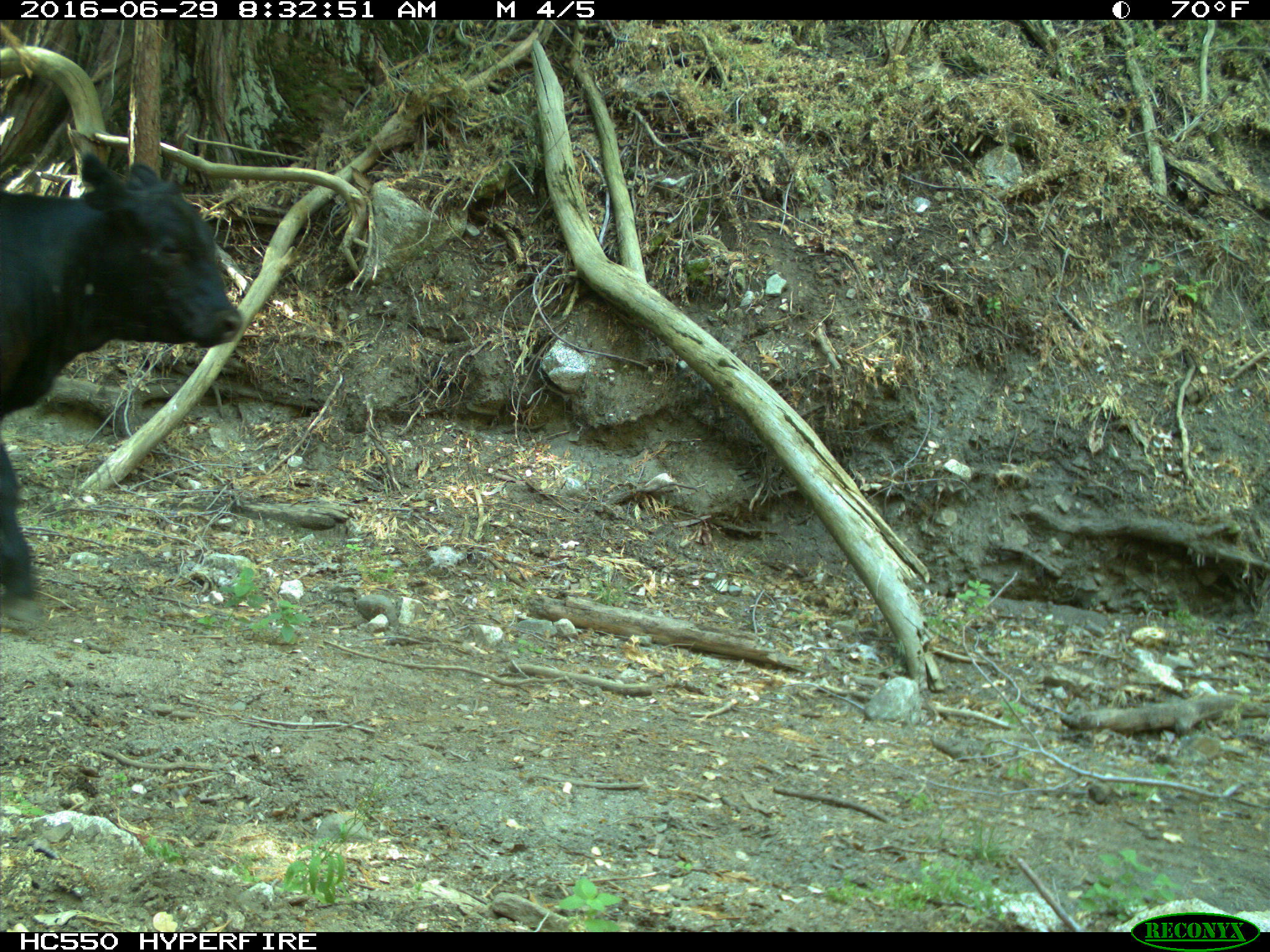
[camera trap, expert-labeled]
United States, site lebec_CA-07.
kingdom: Animalia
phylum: Chordata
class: Mammalia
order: Artiodactyla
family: Bovidae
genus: Bos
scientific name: Bos taurus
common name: domestic cow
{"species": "Bos taurus (domestic cow)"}